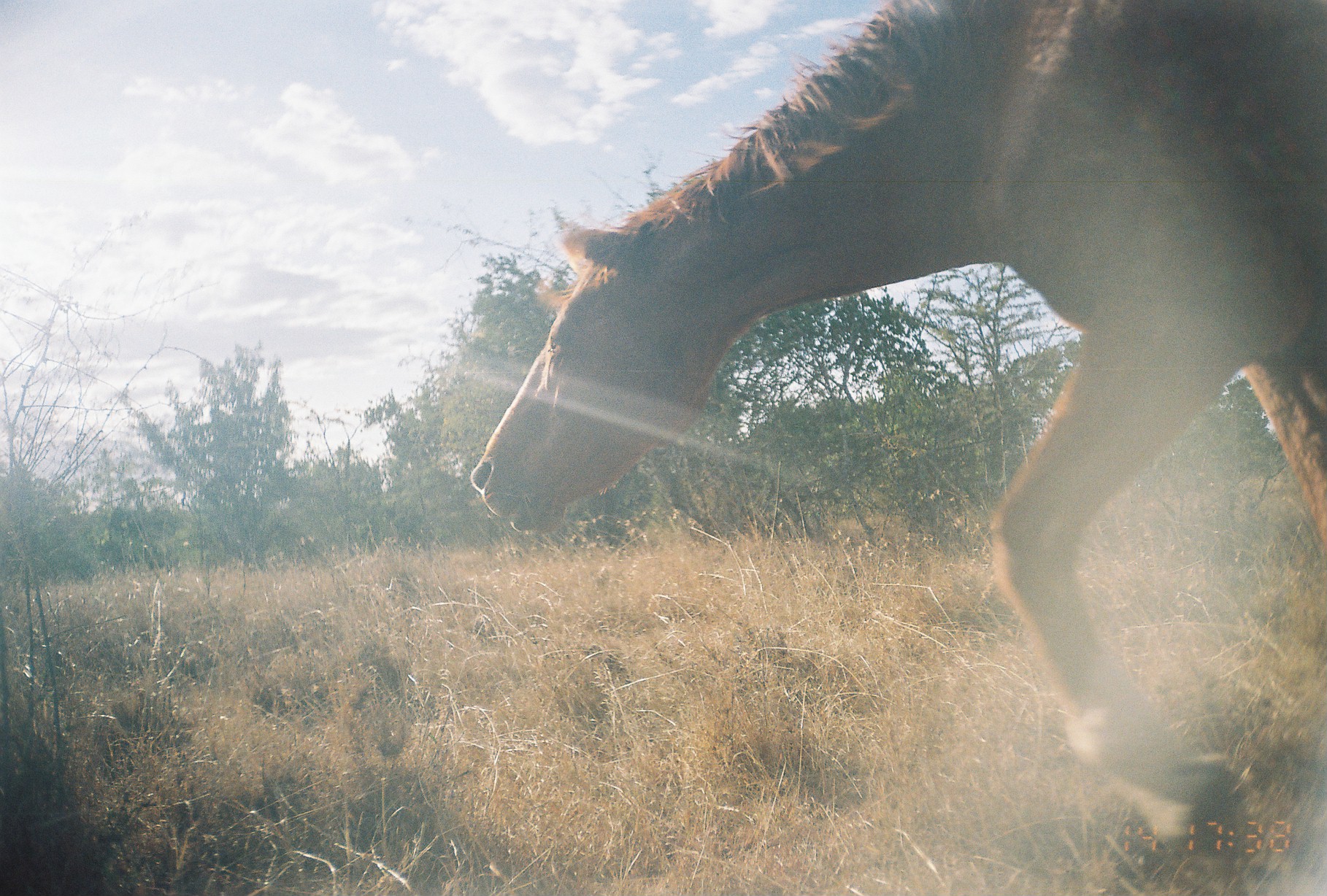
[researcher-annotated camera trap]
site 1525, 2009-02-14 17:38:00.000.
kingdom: Animalia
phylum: Chordata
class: Mammalia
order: Perissodactyla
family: Equidae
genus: Equus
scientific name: Equus ferus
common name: wild horse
Equus ferus (wild horse), count 1.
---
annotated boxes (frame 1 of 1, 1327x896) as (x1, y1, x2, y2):
equus ferus: (464, 0, 1327, 847)